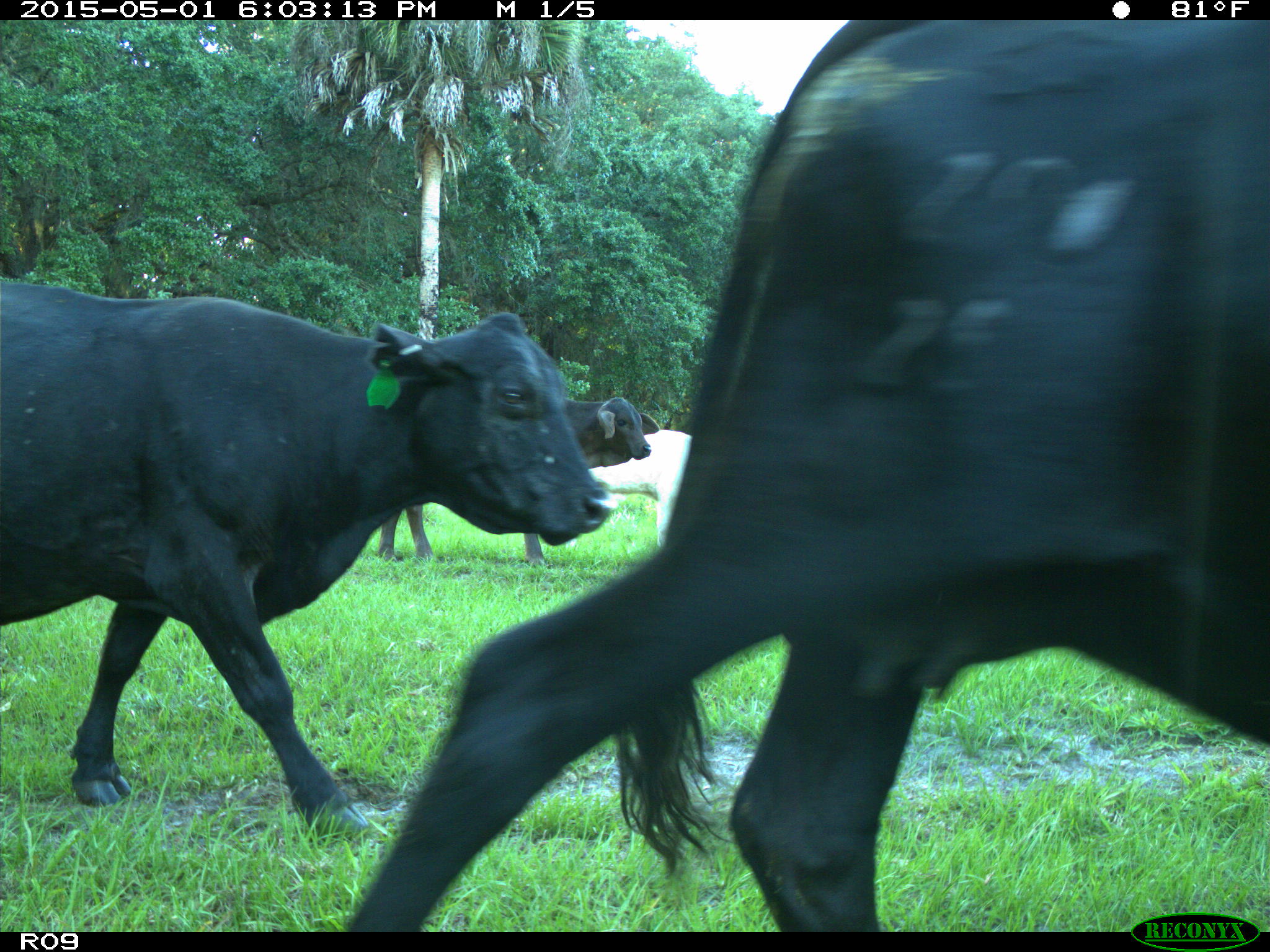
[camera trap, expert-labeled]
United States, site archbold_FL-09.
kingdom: Animalia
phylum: Chordata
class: Mammalia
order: Artiodactyla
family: Bovidae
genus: Bos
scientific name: Bos taurus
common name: domestic cow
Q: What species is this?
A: Bos taurus (domestic cow).